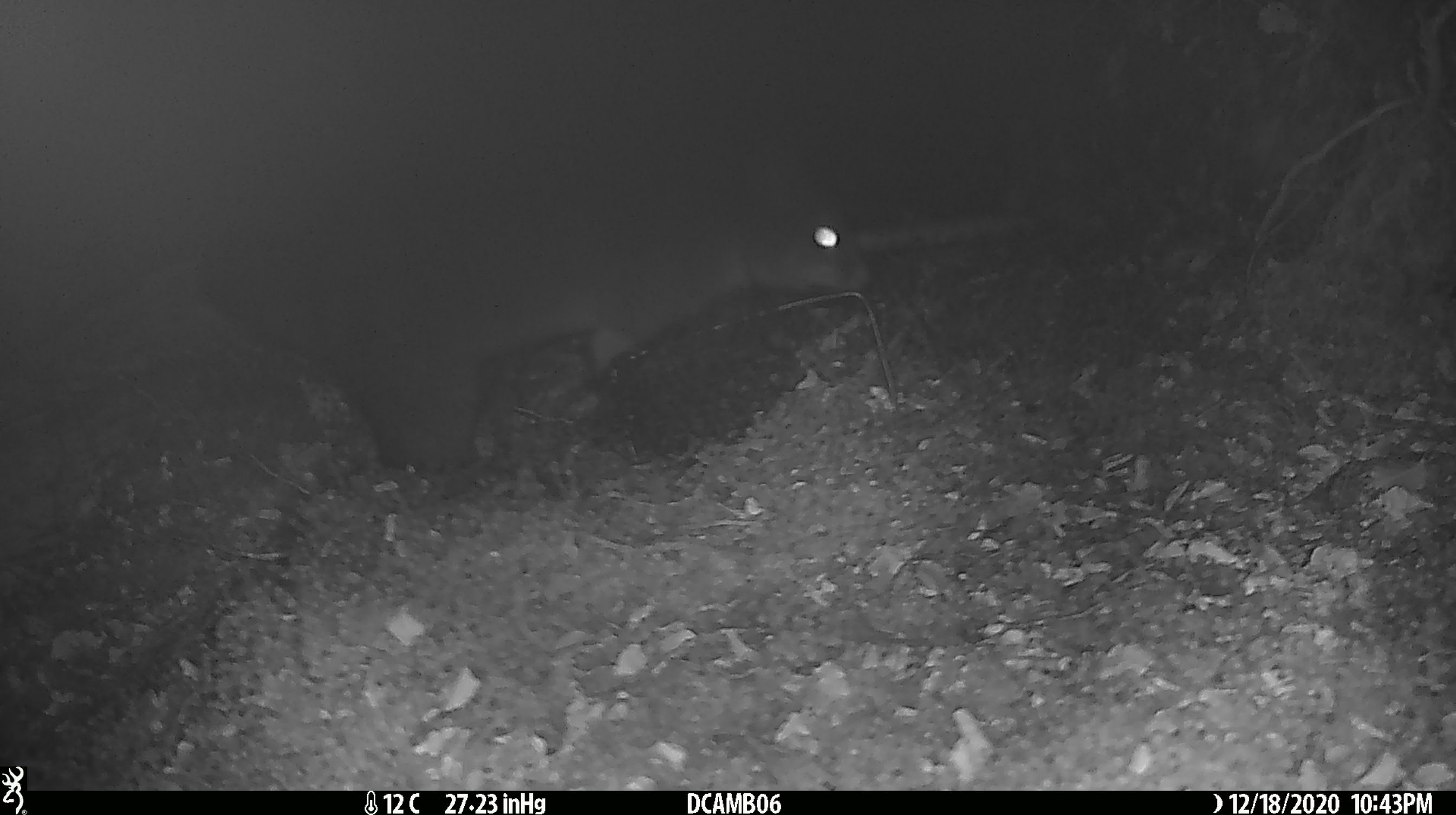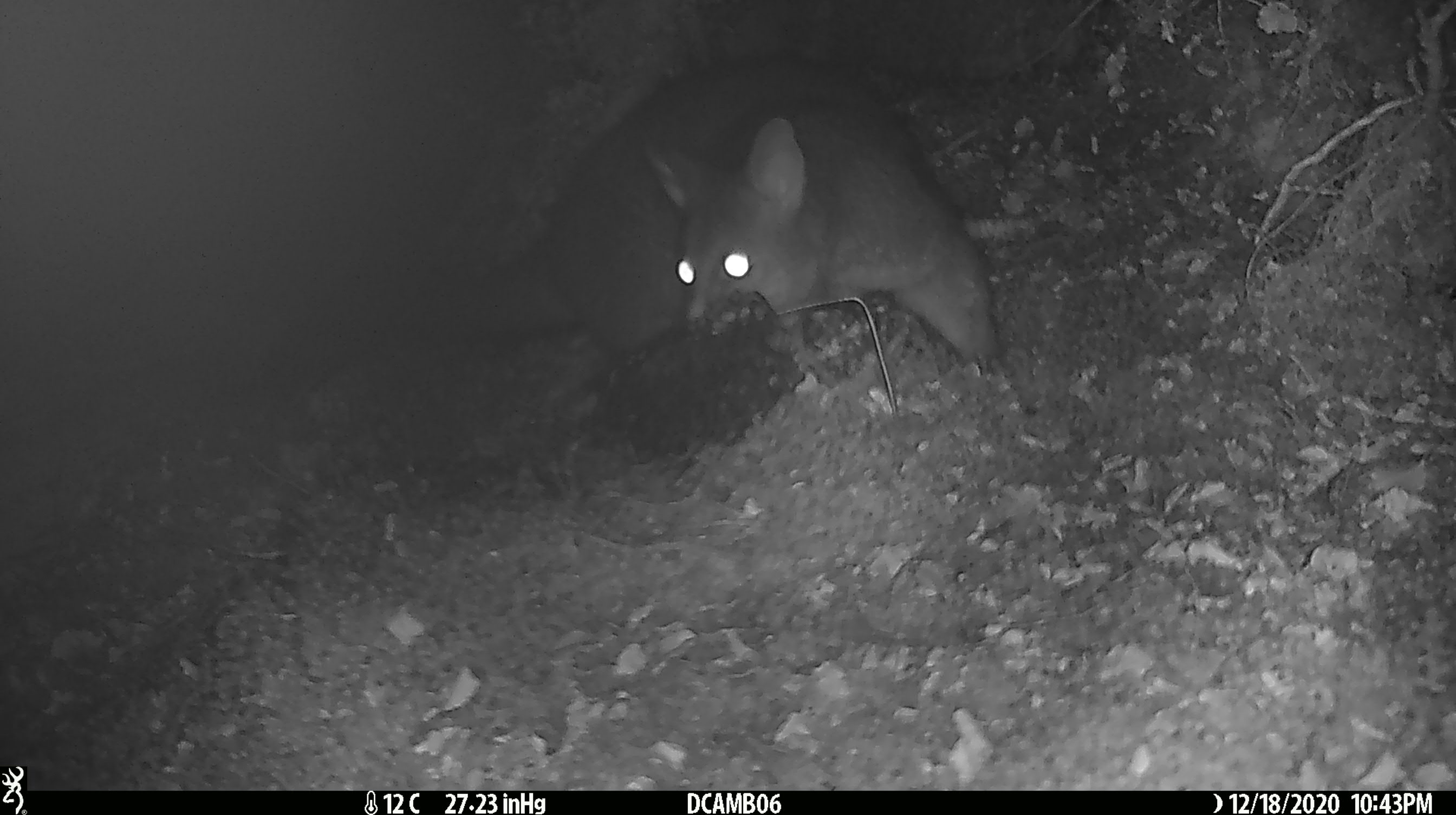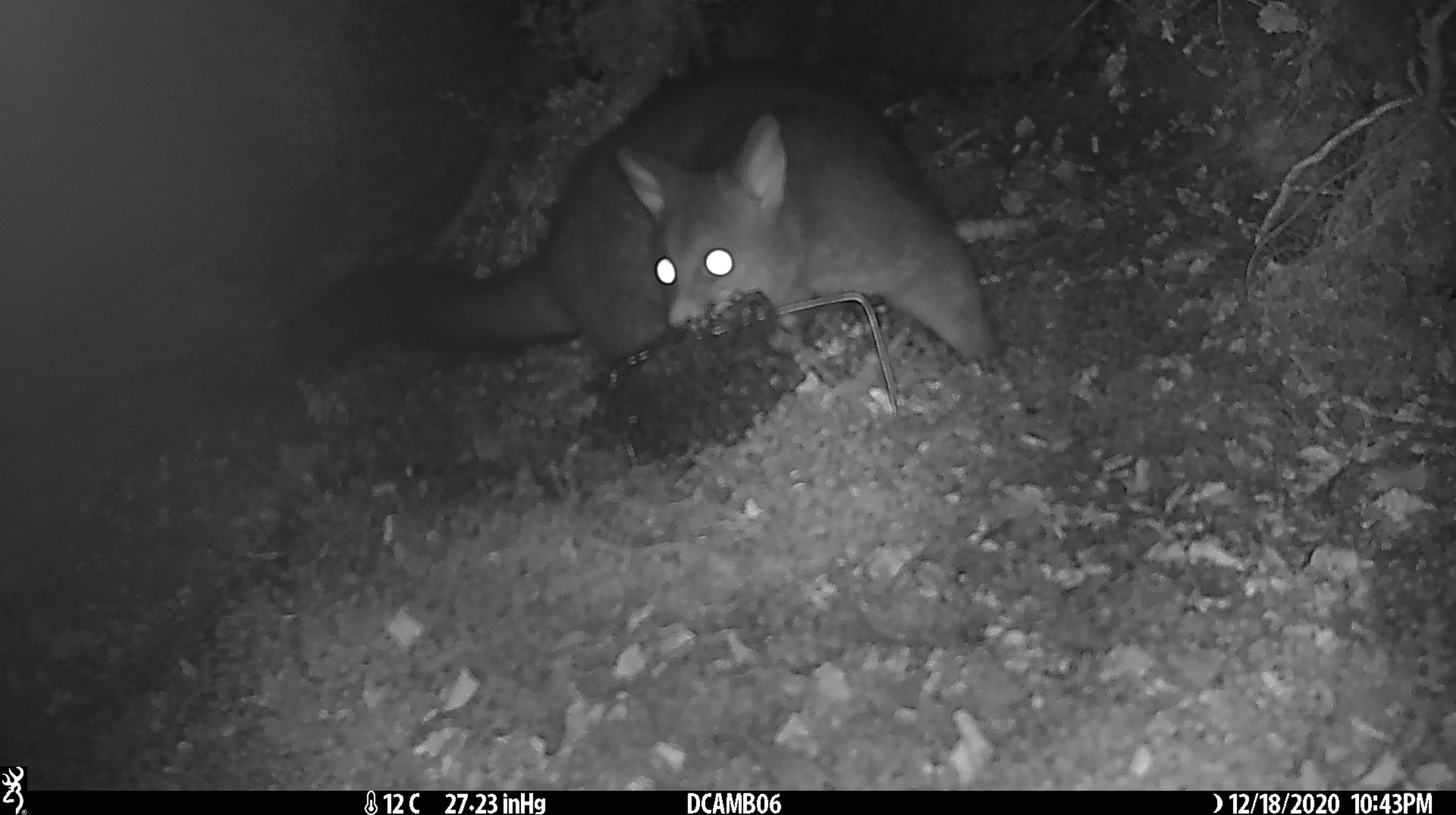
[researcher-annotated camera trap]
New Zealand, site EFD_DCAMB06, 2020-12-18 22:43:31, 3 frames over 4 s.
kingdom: Animalia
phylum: Chordata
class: Mammalia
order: Diprotodontia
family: Phalangeridae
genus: Trichosurus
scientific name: Trichosurus vulpecula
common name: common brushtail possum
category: possum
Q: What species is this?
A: Possum (common brushtail possum) (Trichosurus vulpecula).